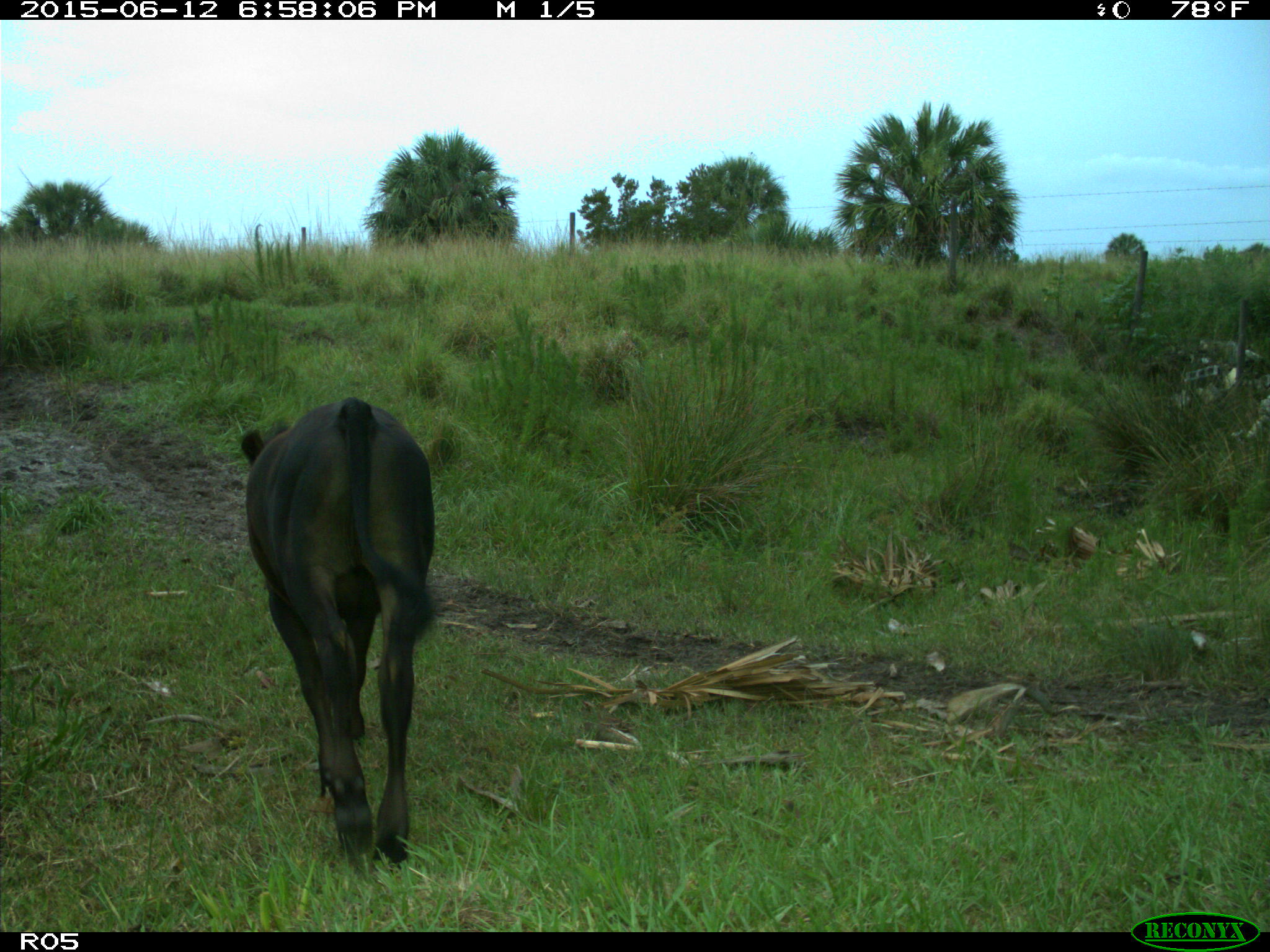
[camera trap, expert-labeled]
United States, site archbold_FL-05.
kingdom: Animalia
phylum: Chordata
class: Mammalia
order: Artiodactyla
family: Bovidae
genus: Bos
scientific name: Bos taurus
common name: domestic cow